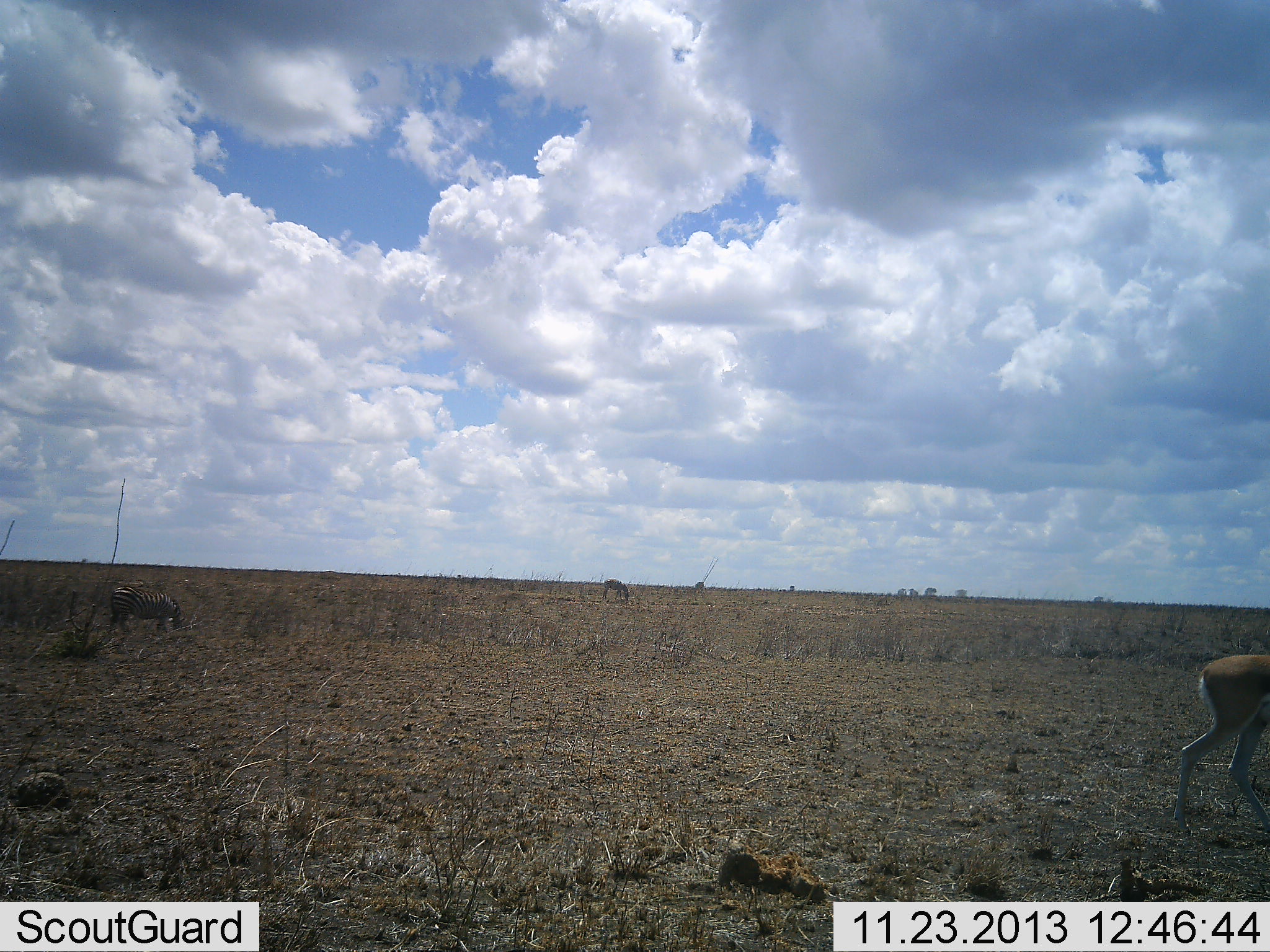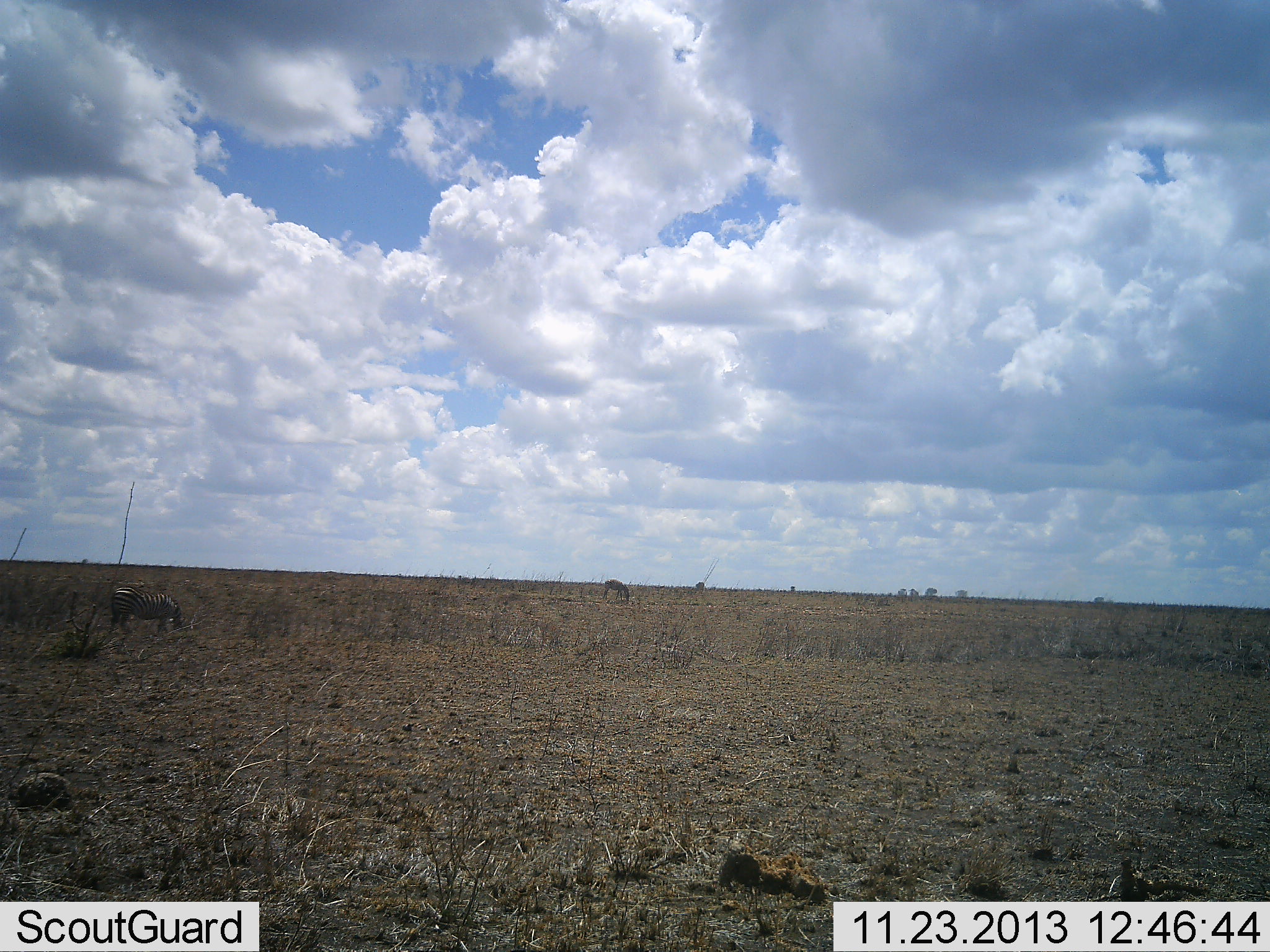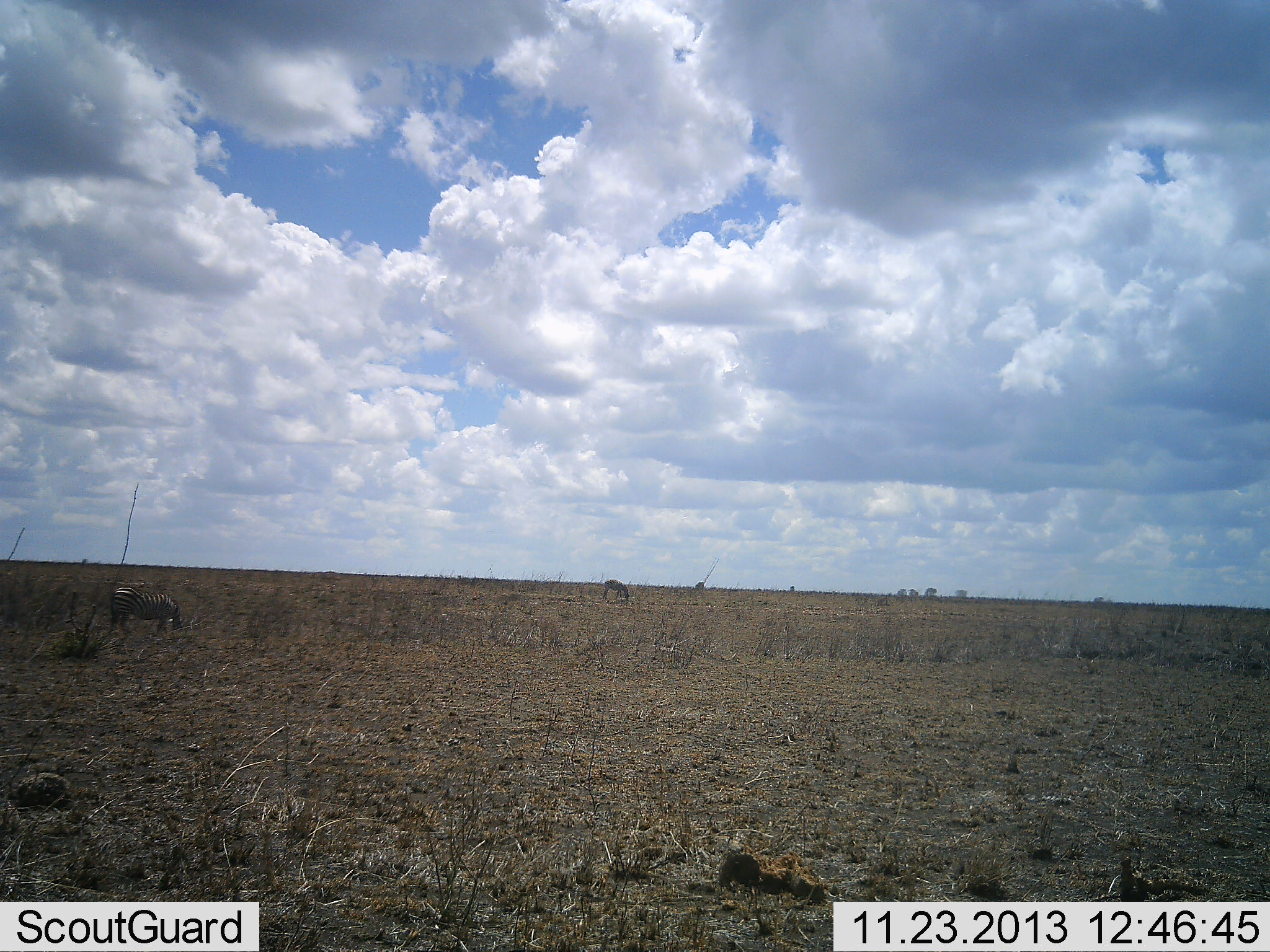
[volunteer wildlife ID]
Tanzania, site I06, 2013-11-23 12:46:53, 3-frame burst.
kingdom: Animalia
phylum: Chordata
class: Mammalia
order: Artiodactyla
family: Bovidae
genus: Nanger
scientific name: Nanger granti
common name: grant's gazelle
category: gazellegrants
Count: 1.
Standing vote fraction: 12%.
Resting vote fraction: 0%.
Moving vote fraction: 100%.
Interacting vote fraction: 0%.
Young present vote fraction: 0%.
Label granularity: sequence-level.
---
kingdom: Animalia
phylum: Chordata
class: Mammalia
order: Perissodactyla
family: Equidae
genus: Equus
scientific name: Equus quagga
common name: plains zebra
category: zebra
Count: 2.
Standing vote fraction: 33%.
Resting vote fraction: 6%.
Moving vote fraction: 0%.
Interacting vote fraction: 0%.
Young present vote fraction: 0%.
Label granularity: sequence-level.